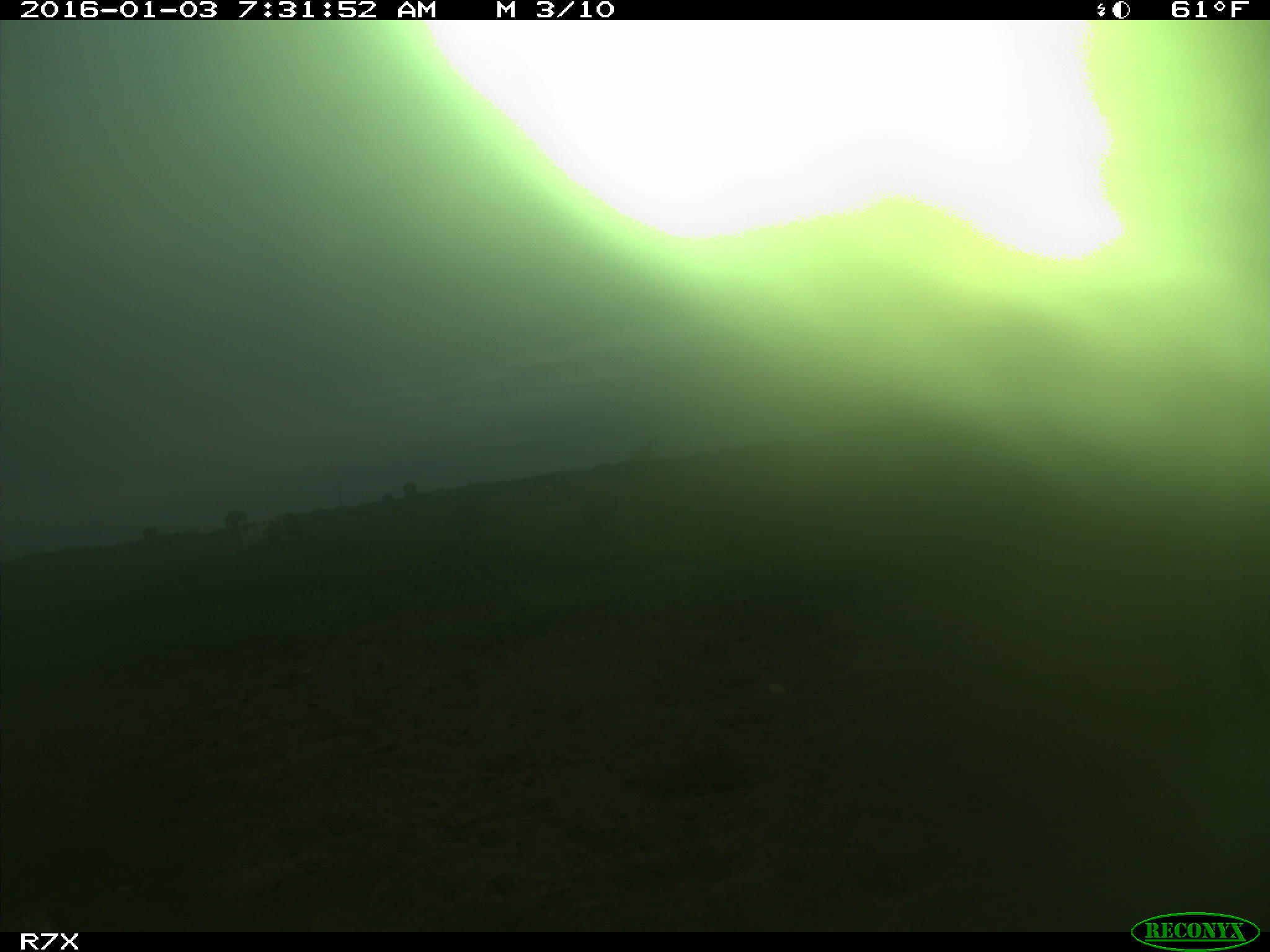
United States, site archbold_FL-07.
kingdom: Animalia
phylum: Chordata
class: Mammalia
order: Artiodactyla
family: Bovidae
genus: Bos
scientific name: Bos taurus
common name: domestic cow